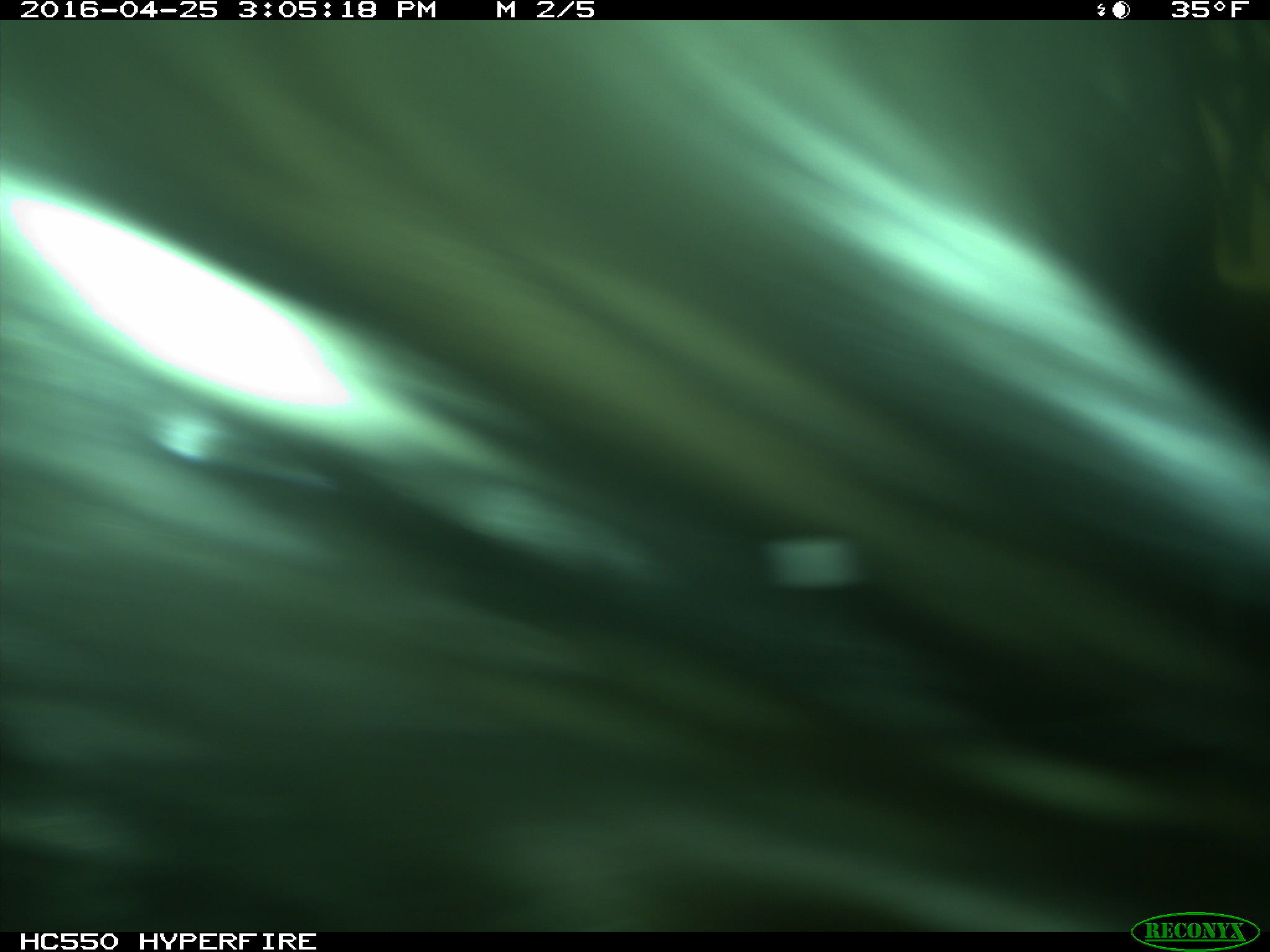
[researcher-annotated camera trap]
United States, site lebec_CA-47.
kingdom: Animalia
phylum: Chordata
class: Mammalia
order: Artiodactyla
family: Bovidae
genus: Bos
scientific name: Bos taurus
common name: domestic cow